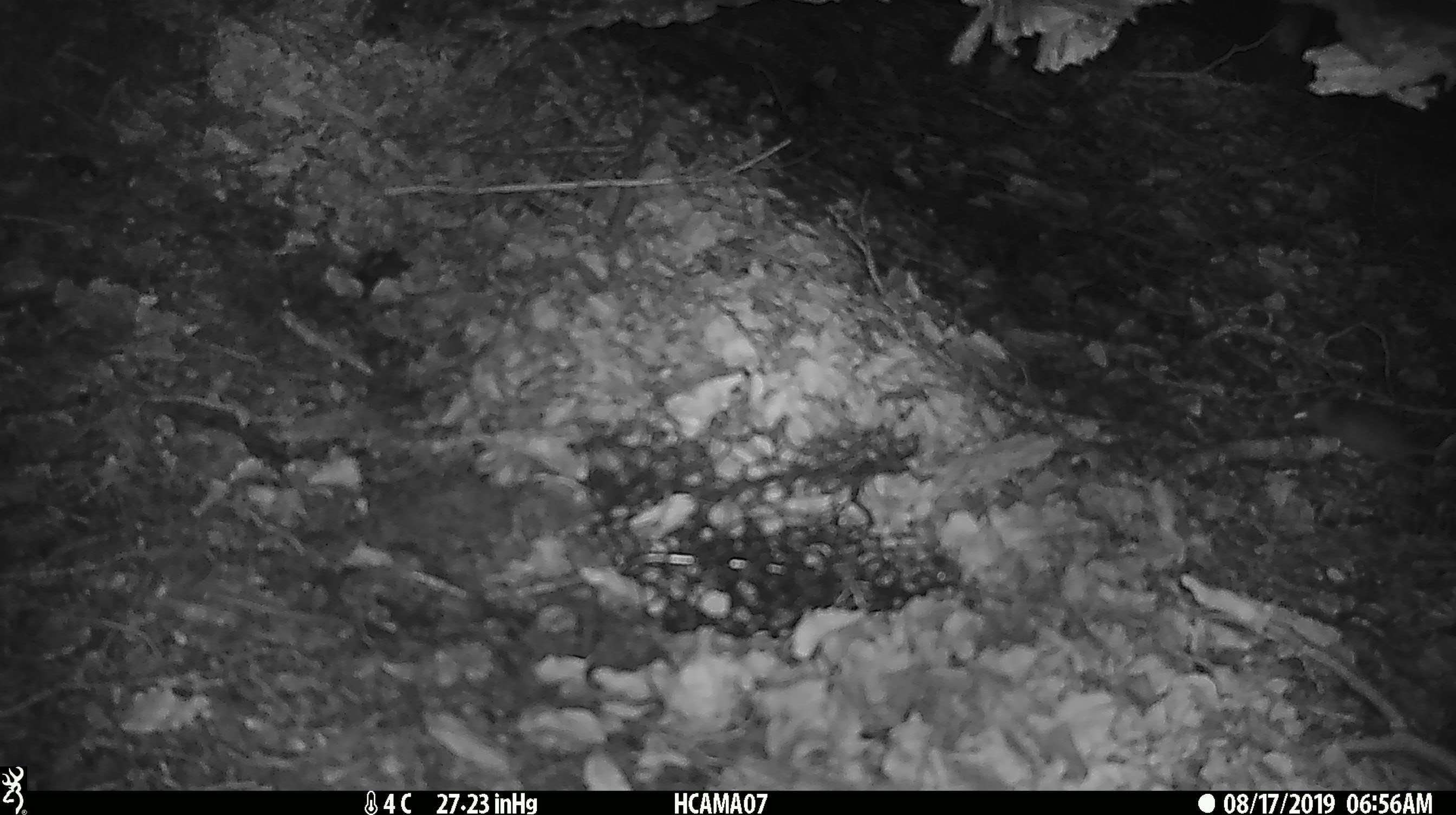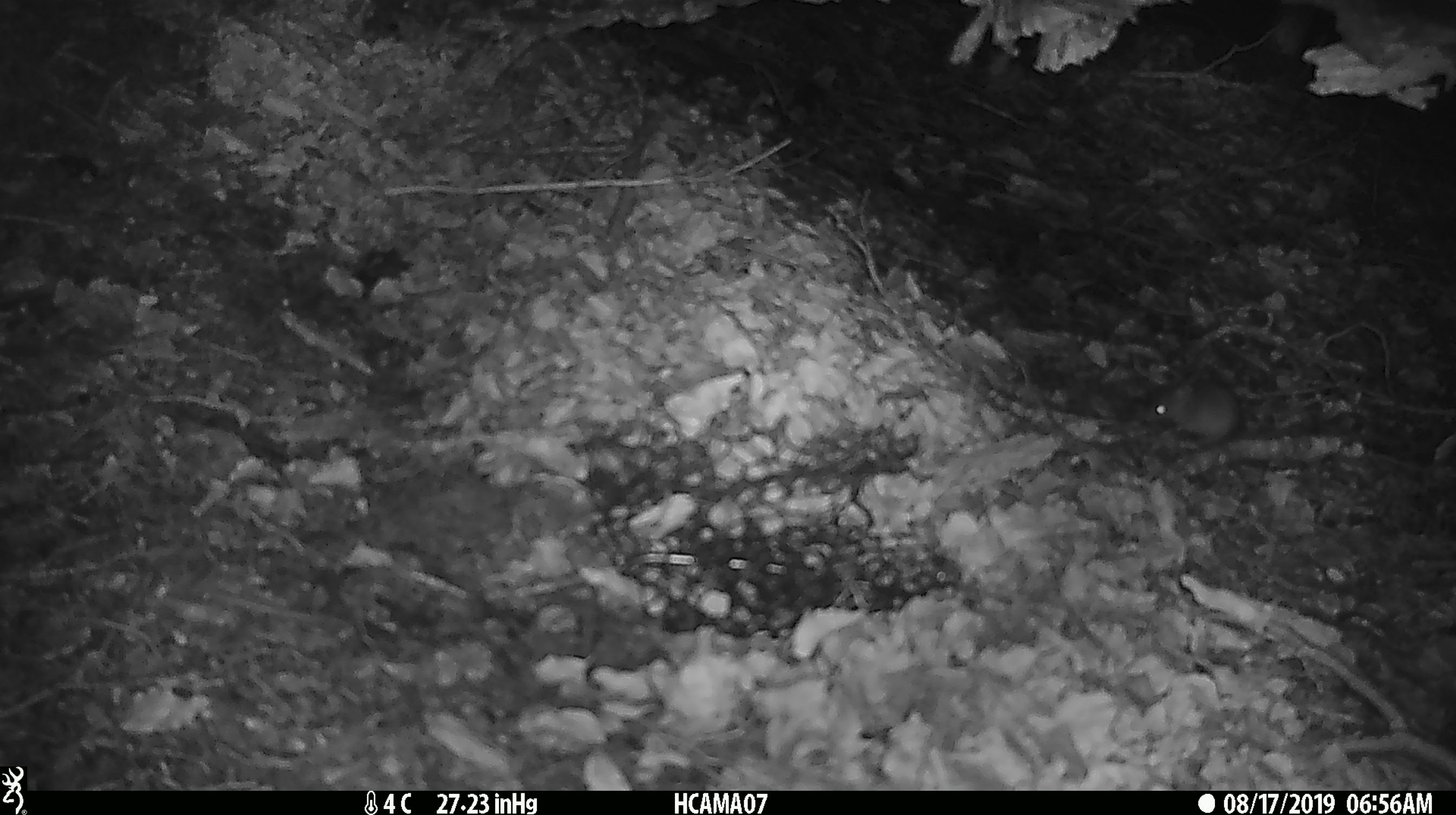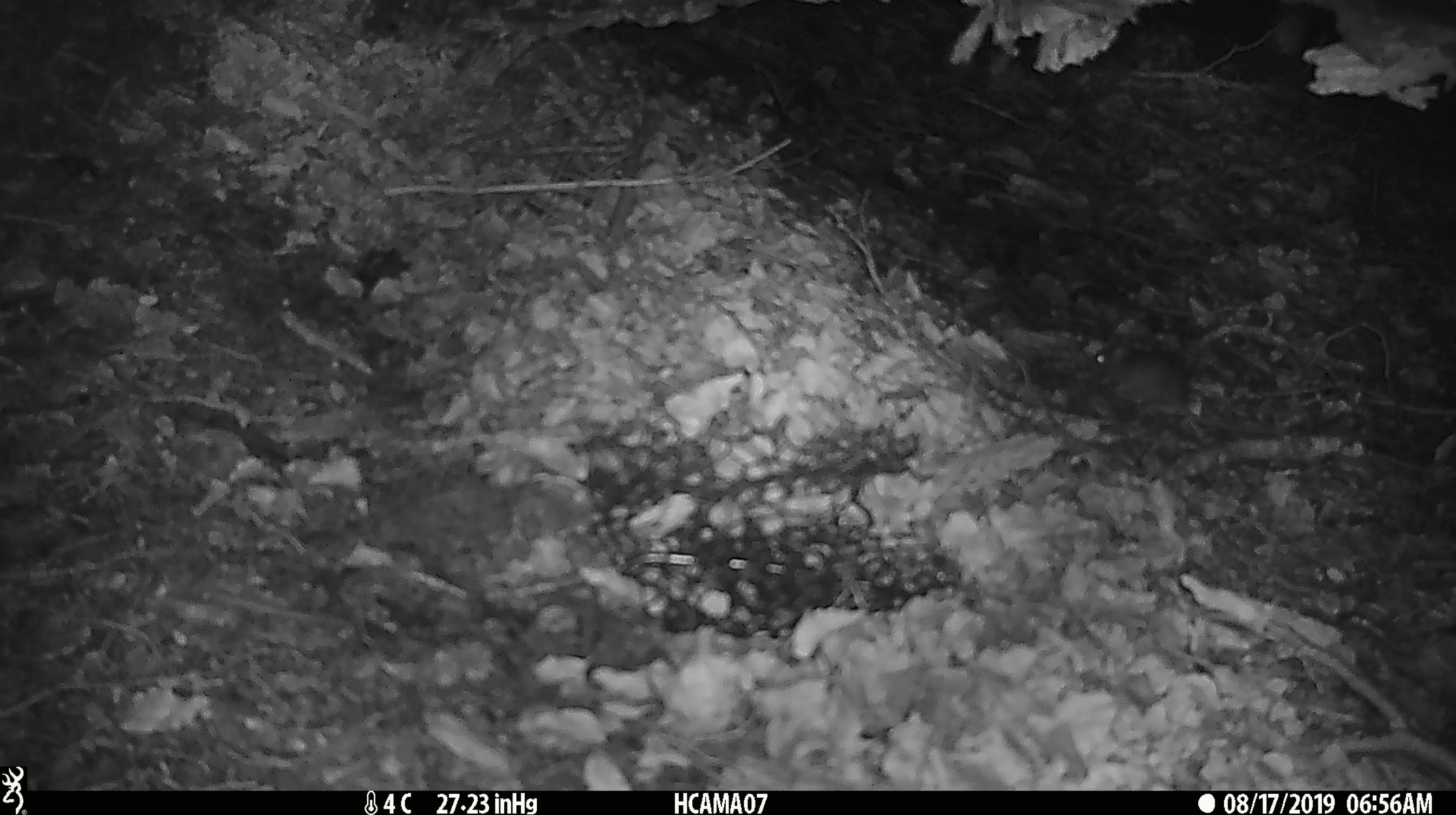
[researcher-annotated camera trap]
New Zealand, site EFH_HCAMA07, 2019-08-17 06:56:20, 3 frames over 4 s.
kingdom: Animalia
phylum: Chordata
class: Mammalia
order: Rodentia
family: Muridae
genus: Mus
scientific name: Mus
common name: mouse